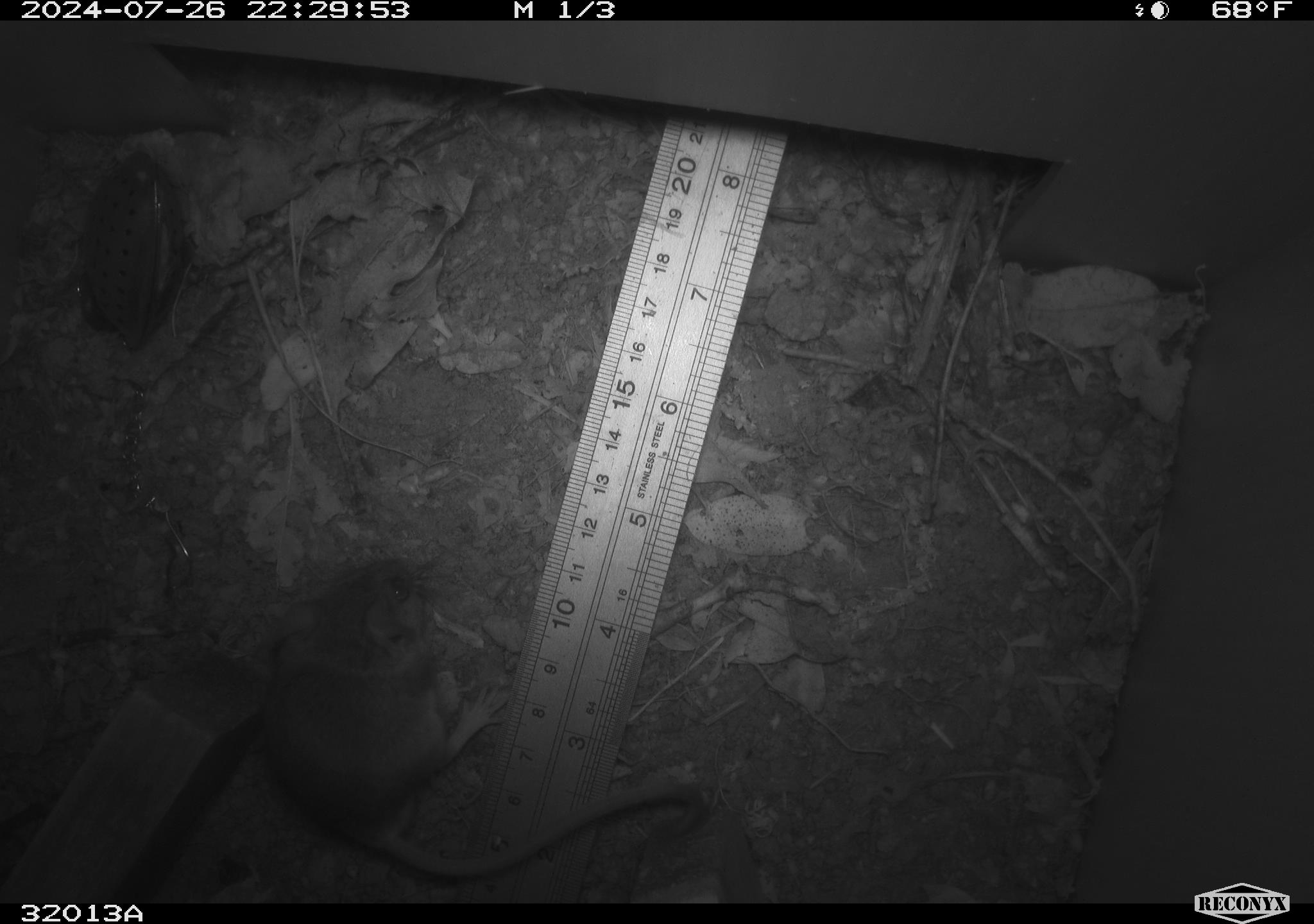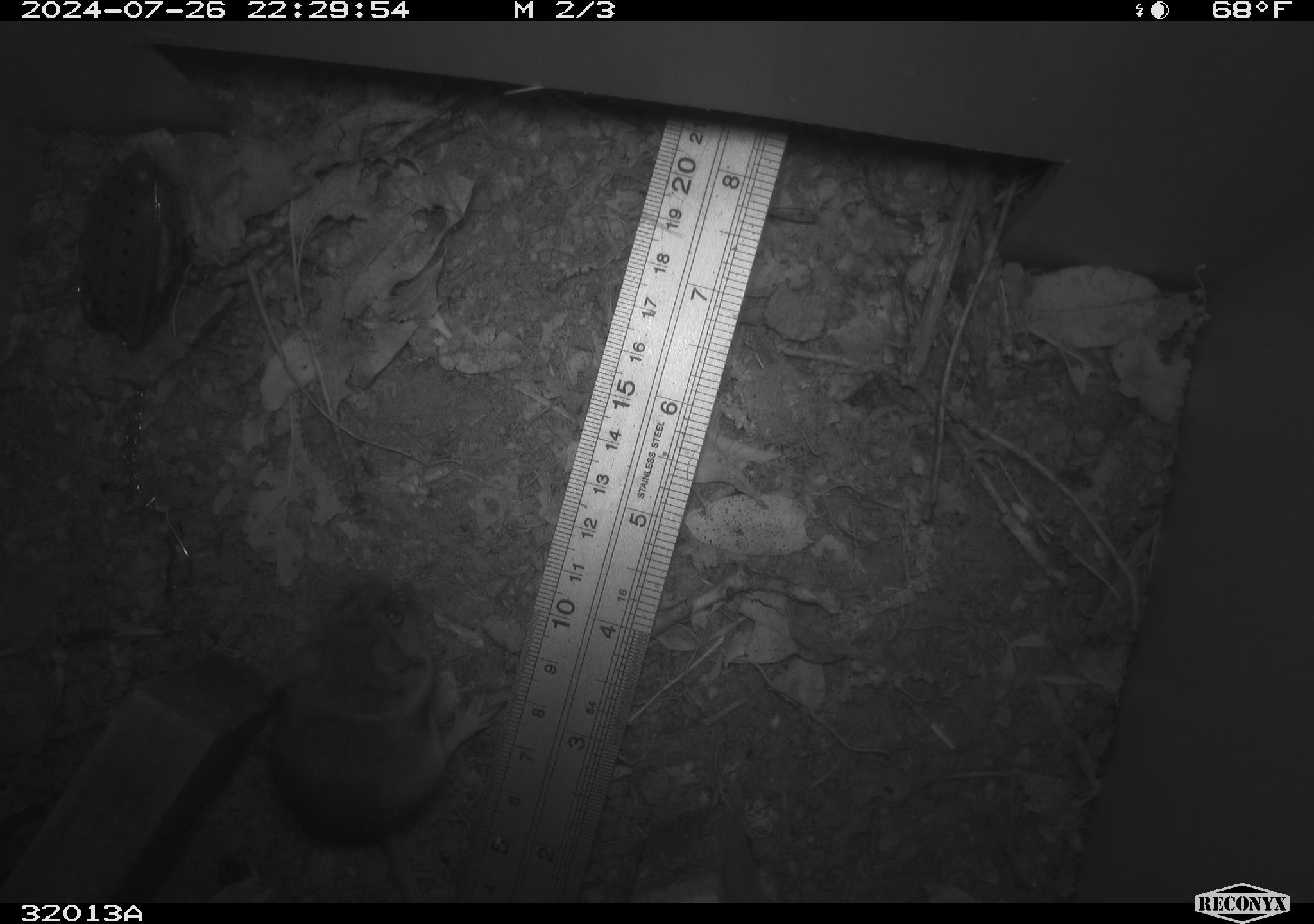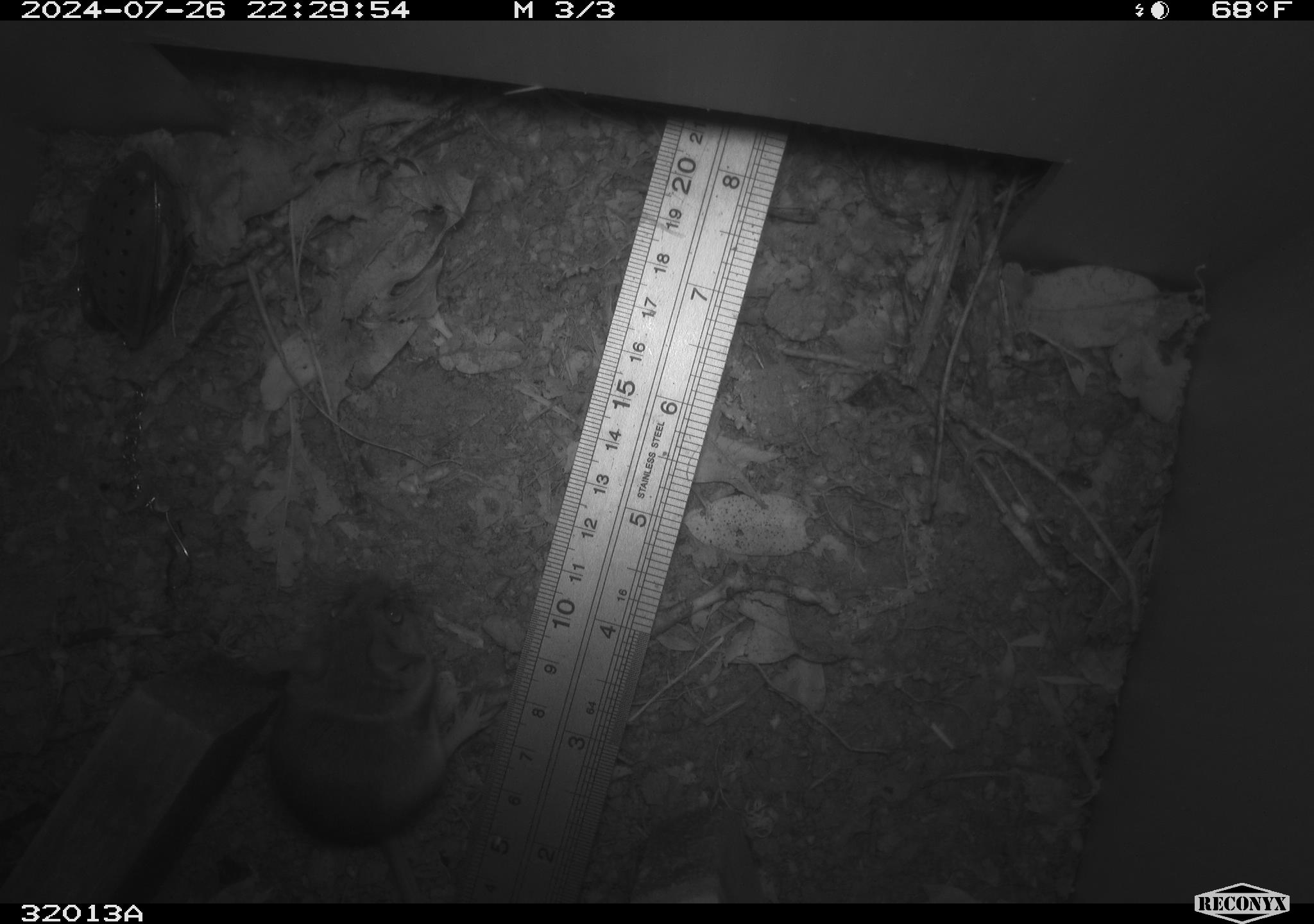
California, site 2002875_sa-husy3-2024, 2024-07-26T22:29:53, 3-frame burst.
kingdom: Animalia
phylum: Chordata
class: Mammalia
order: Rodentia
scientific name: Rodentia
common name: rodent